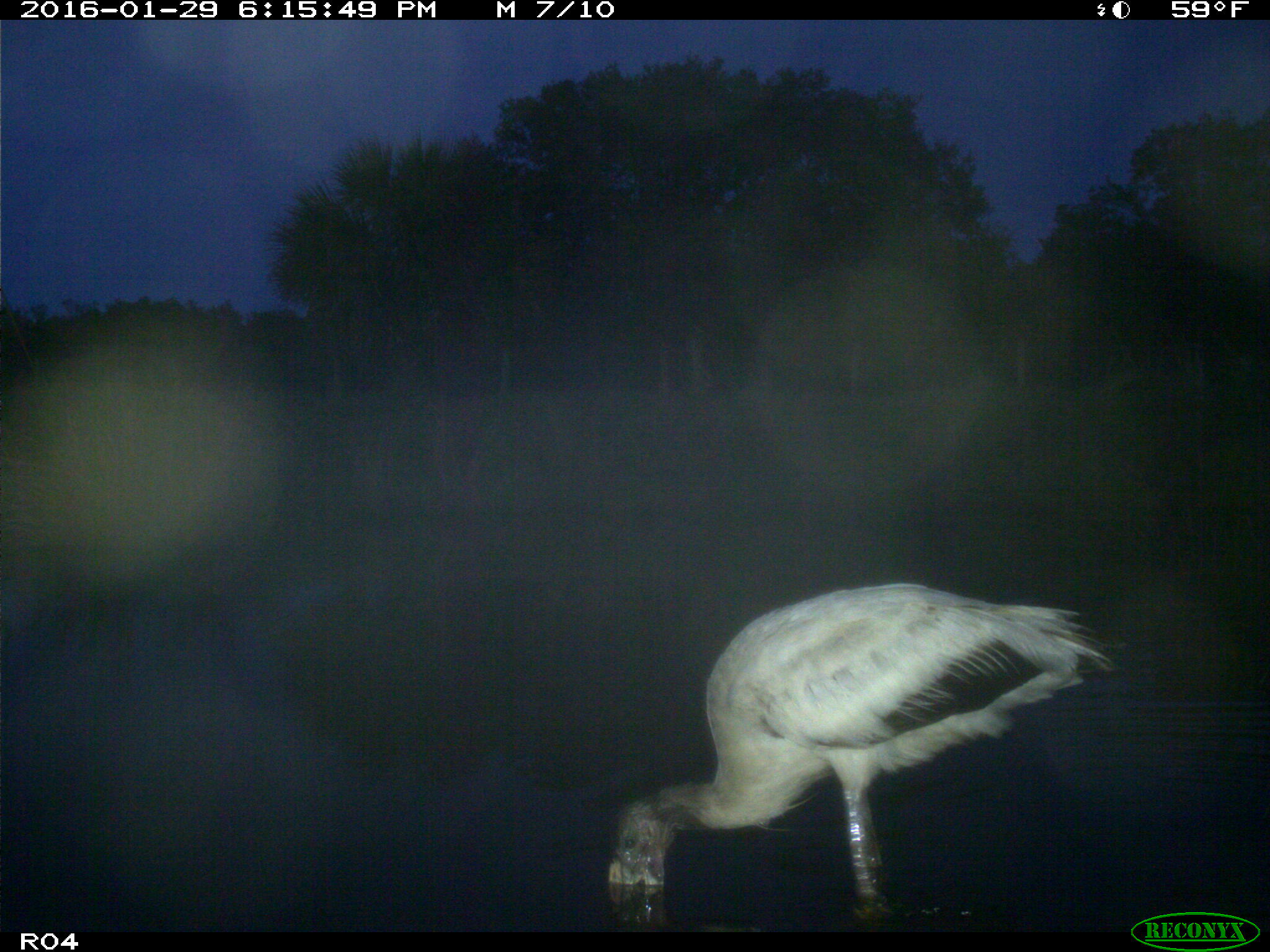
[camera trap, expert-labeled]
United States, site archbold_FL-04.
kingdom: Animalia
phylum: Chordata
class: Aves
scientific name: Aves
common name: birds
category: unidentified bird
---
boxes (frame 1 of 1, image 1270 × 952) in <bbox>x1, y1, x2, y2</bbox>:
animal: <bbox>605, 575, 1127, 886</bbox>